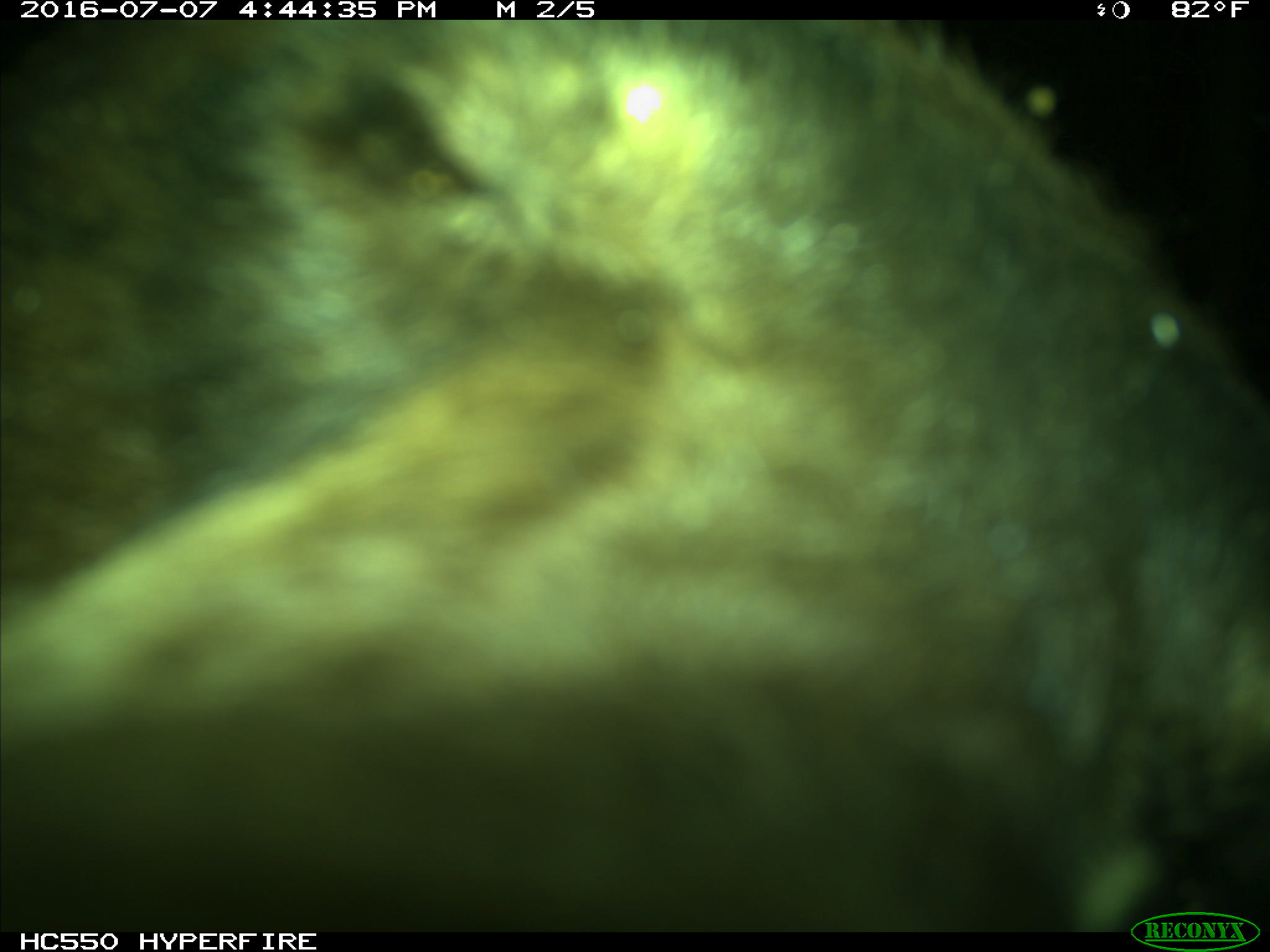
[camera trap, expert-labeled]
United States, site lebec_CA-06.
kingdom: Animalia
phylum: Chordata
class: Mammalia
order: Carnivora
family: Ursidae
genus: Ursus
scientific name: Ursus americanus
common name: american black bear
Ursus americanus (american black bear).